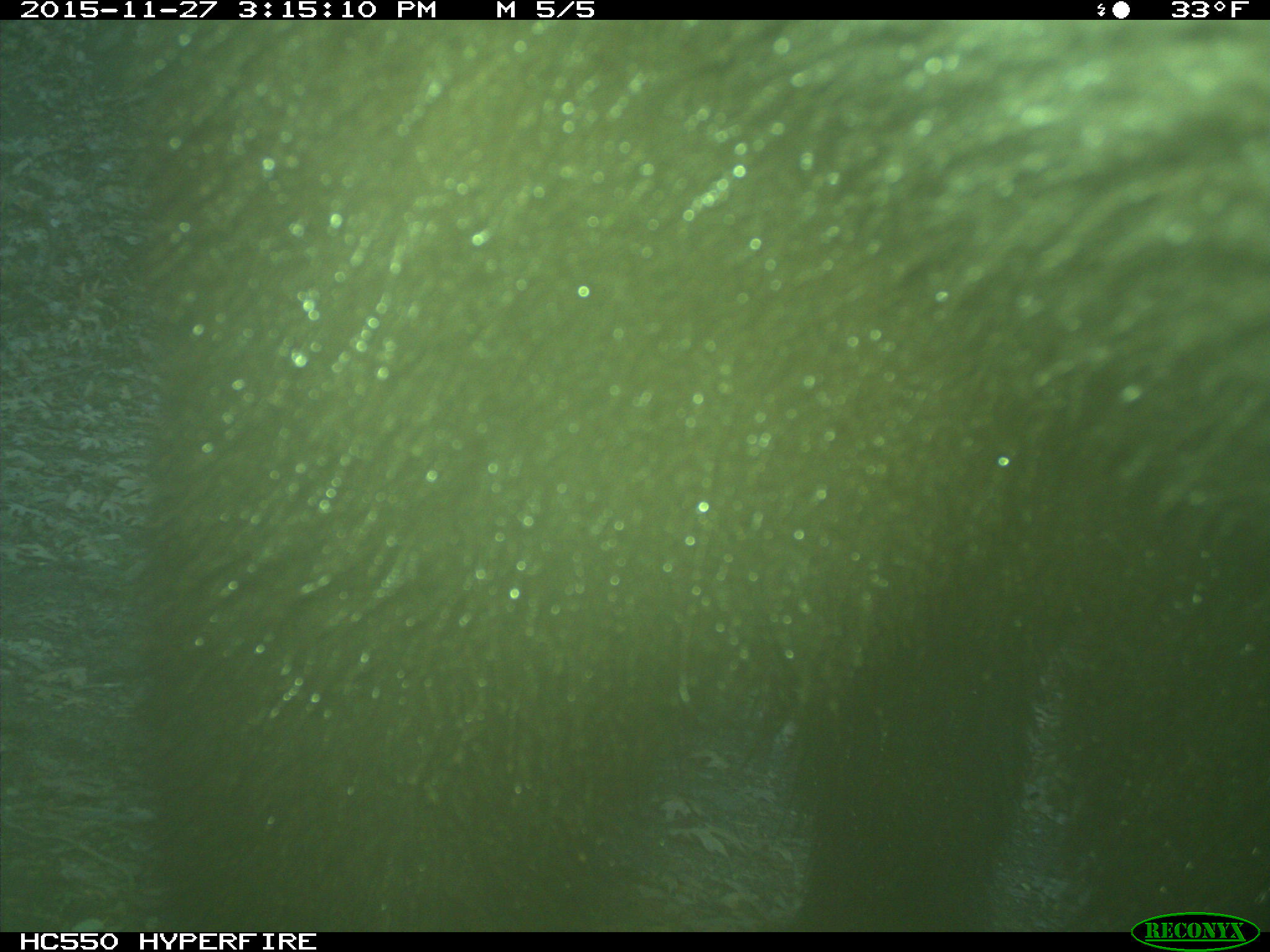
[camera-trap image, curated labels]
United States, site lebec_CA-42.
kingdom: Animalia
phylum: Chordata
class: Mammalia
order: Carnivora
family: Ursidae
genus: Ursus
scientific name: Ursus americanus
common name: american black bear